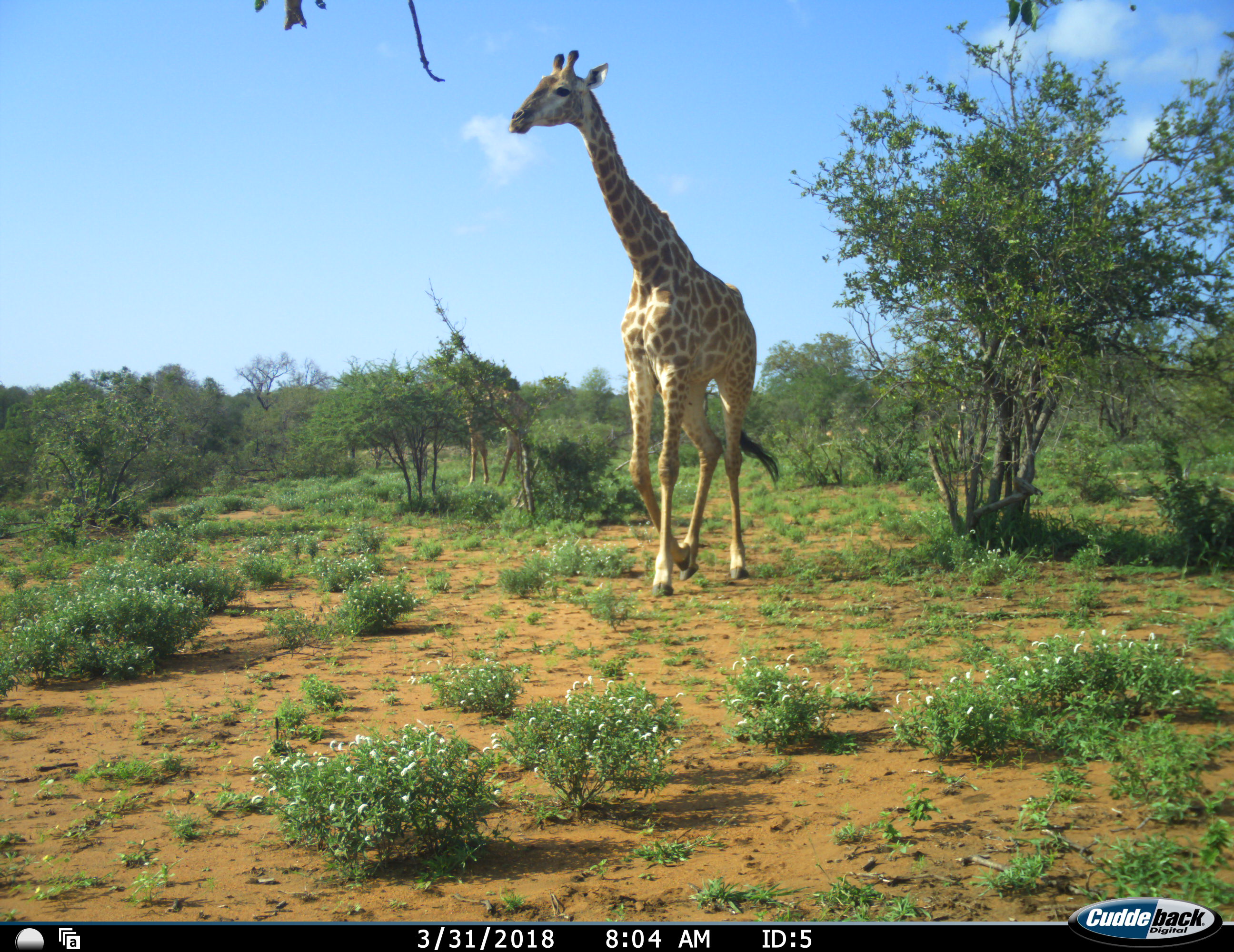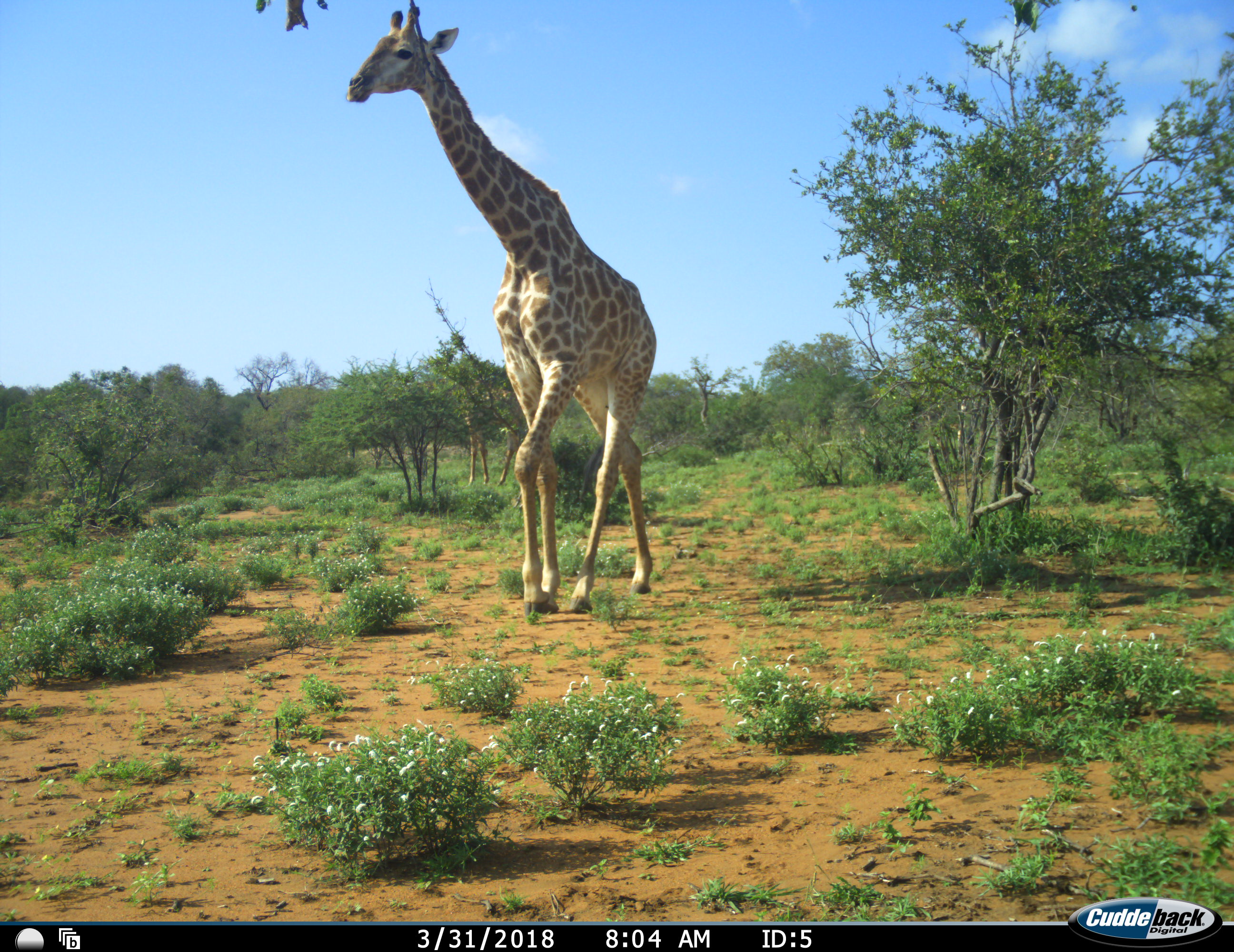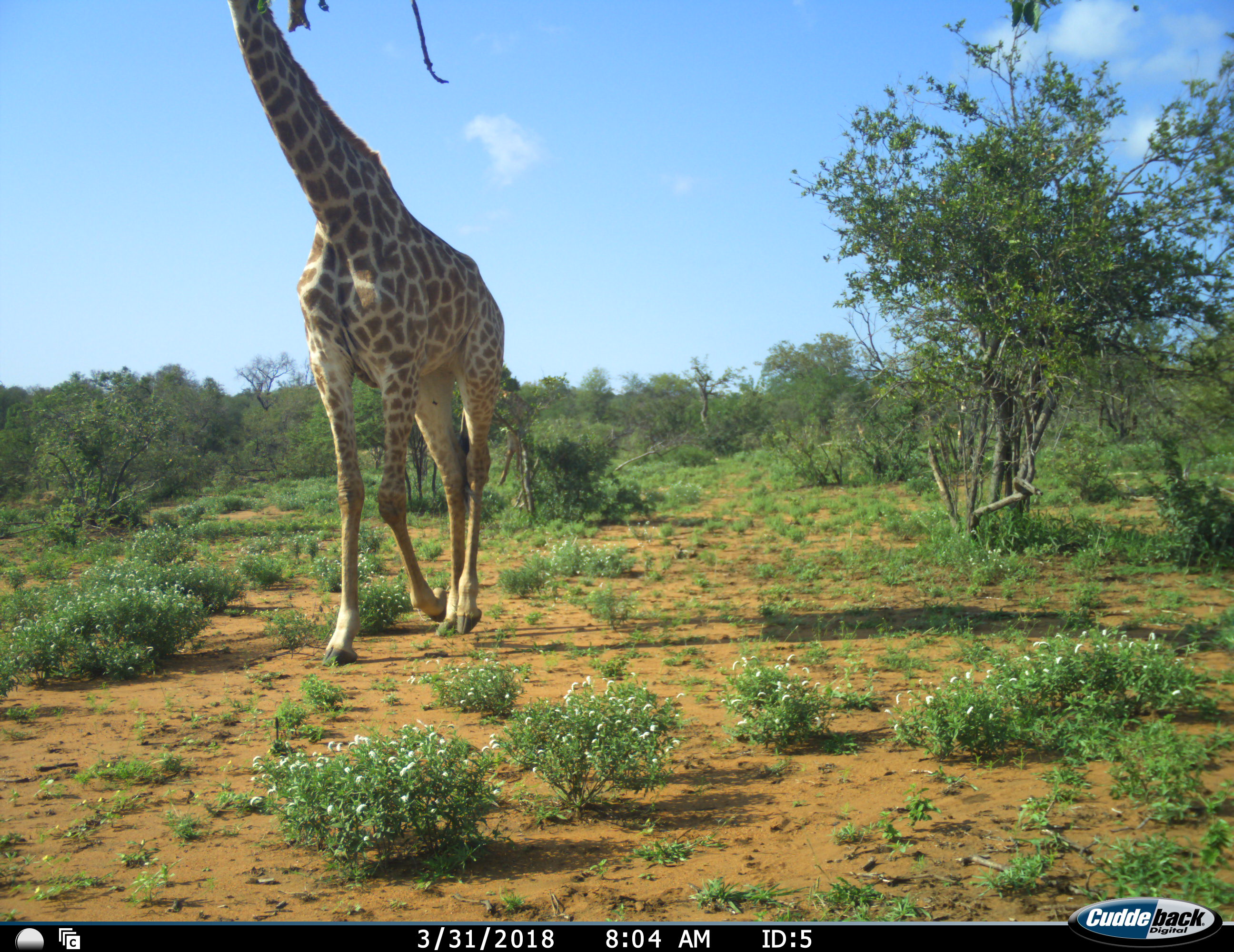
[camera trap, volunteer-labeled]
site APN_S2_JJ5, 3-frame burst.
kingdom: Animalia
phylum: Chordata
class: Mammalia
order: Artiodactyla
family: Giraffidae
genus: Giraffa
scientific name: Giraffa camelopardalis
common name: giraffe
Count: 2.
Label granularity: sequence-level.